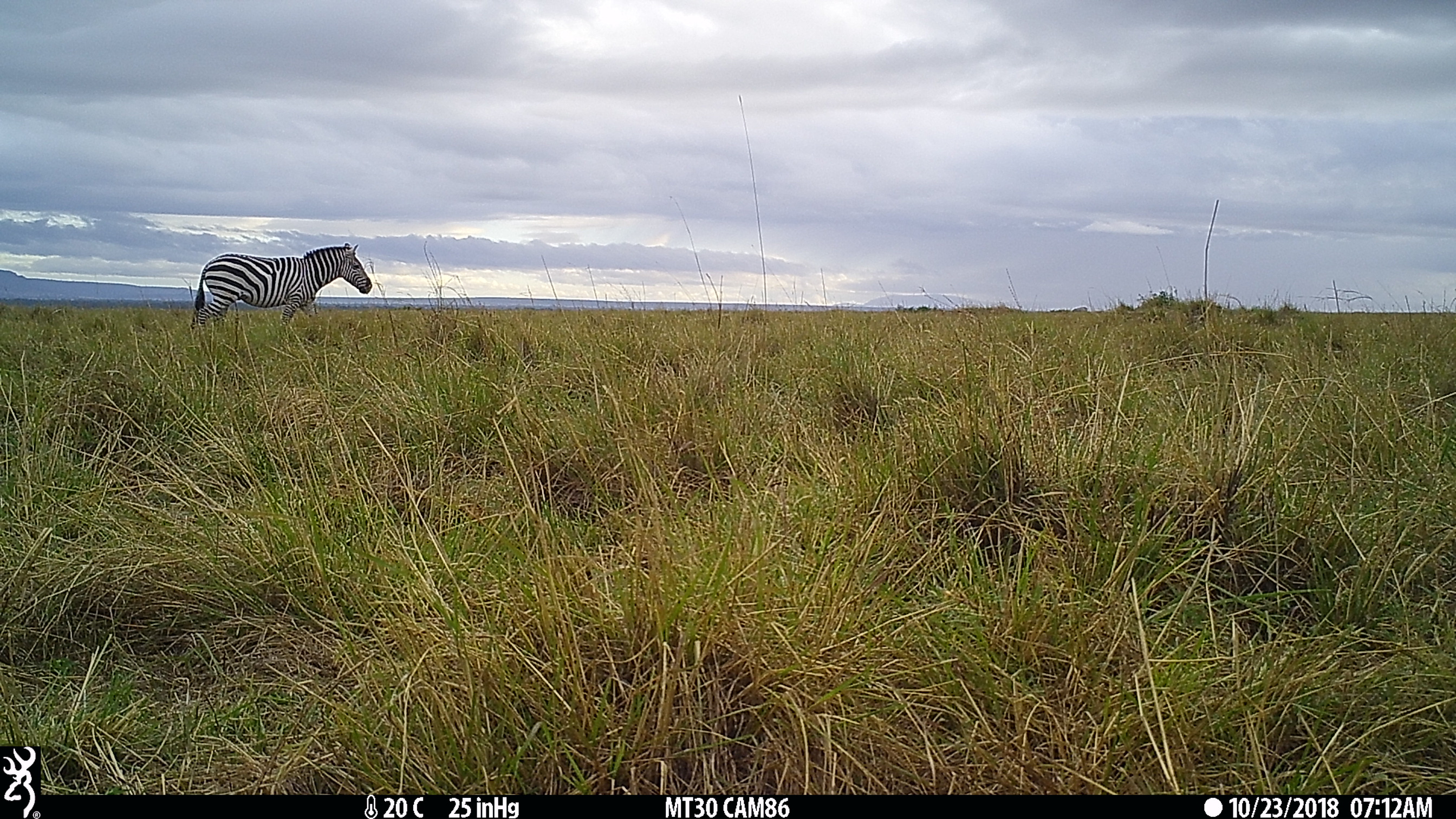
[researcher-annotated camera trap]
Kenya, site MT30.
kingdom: Animalia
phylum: Chordata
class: Mammalia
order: Perissodactyla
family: Equidae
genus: Equus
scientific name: Equus quagga burchellii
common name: burchell's zebra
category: zebra